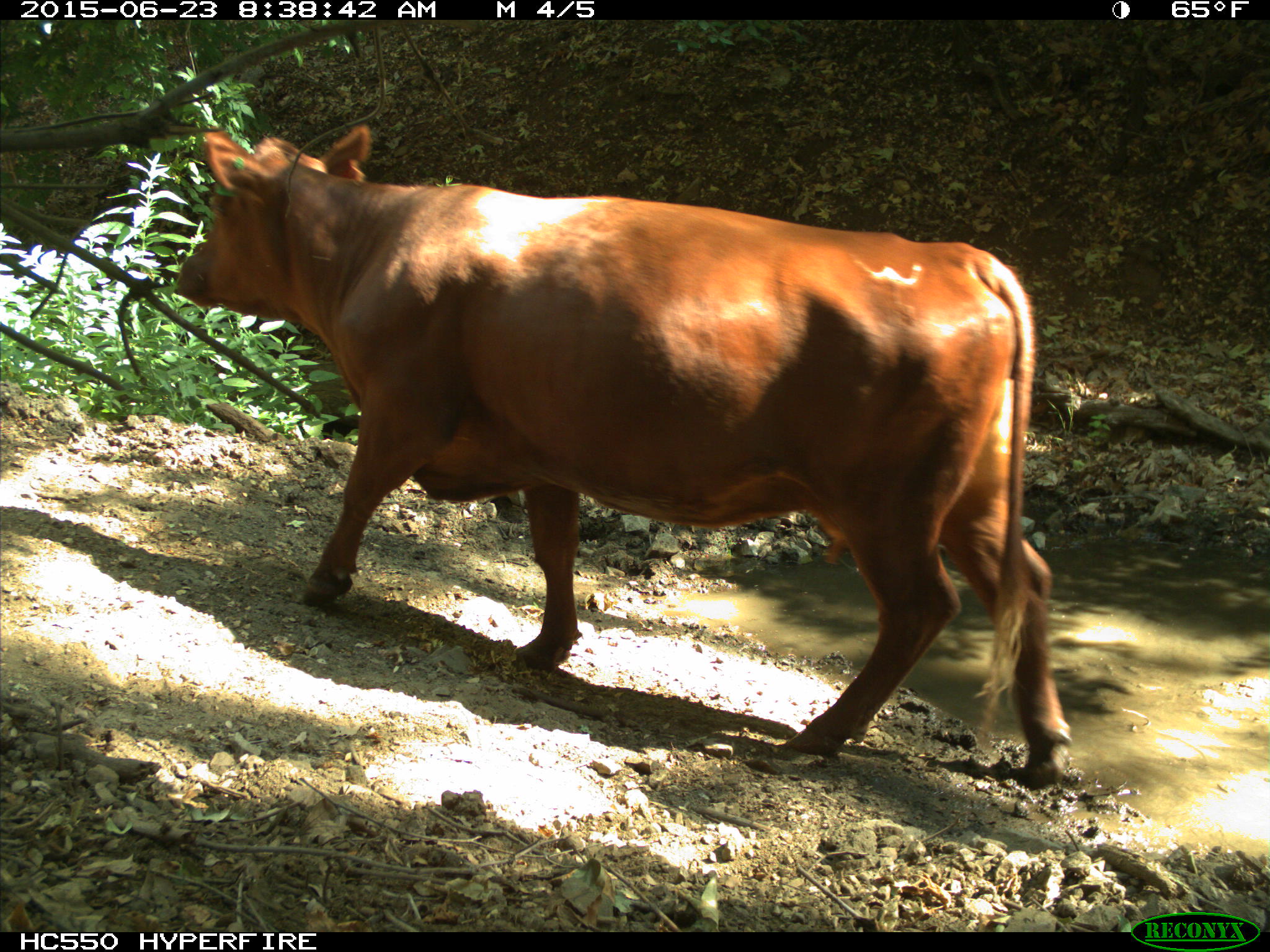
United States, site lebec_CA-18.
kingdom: Animalia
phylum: Chordata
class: Mammalia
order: Artiodactyla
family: Bovidae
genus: Bos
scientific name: Bos taurus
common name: domestic cow